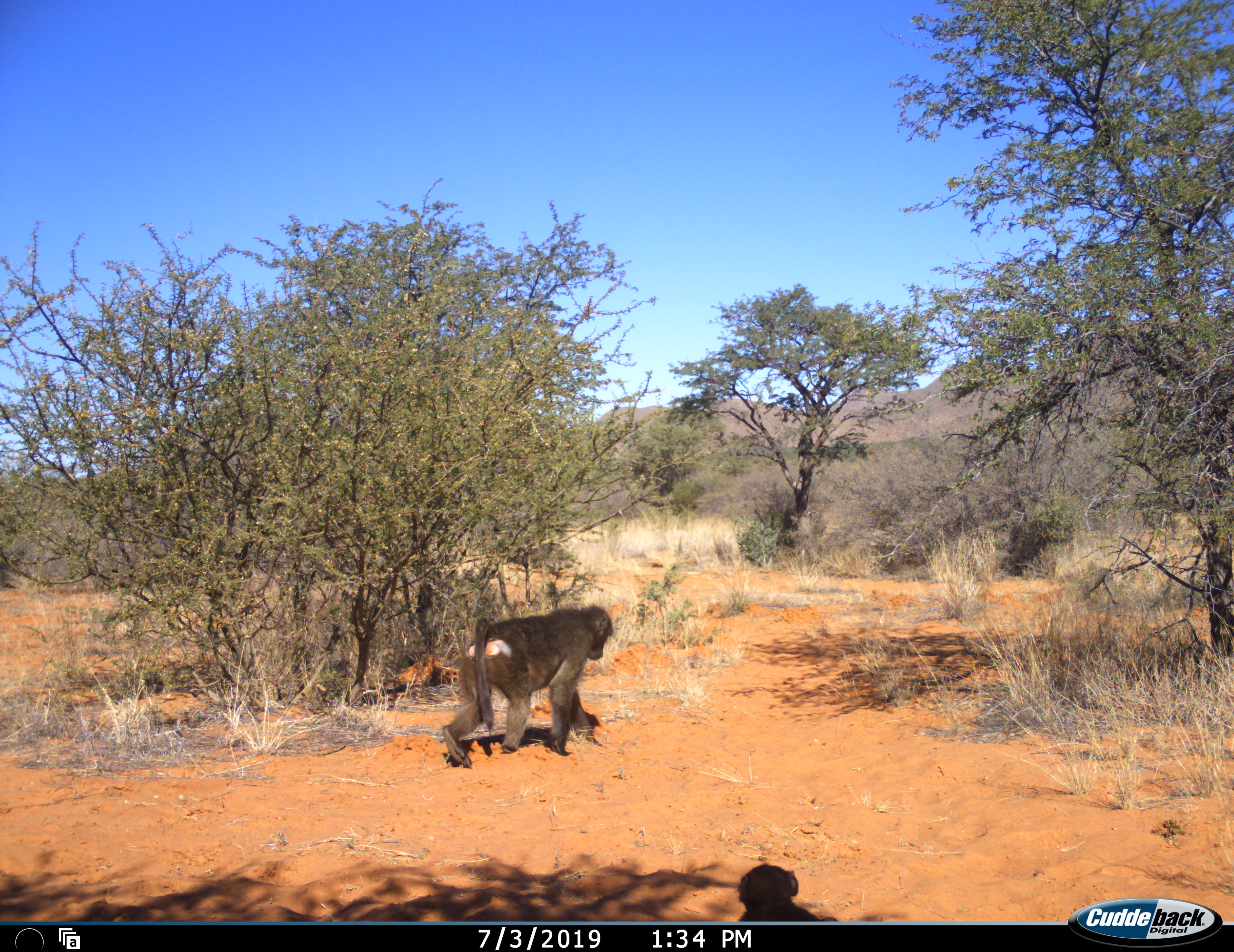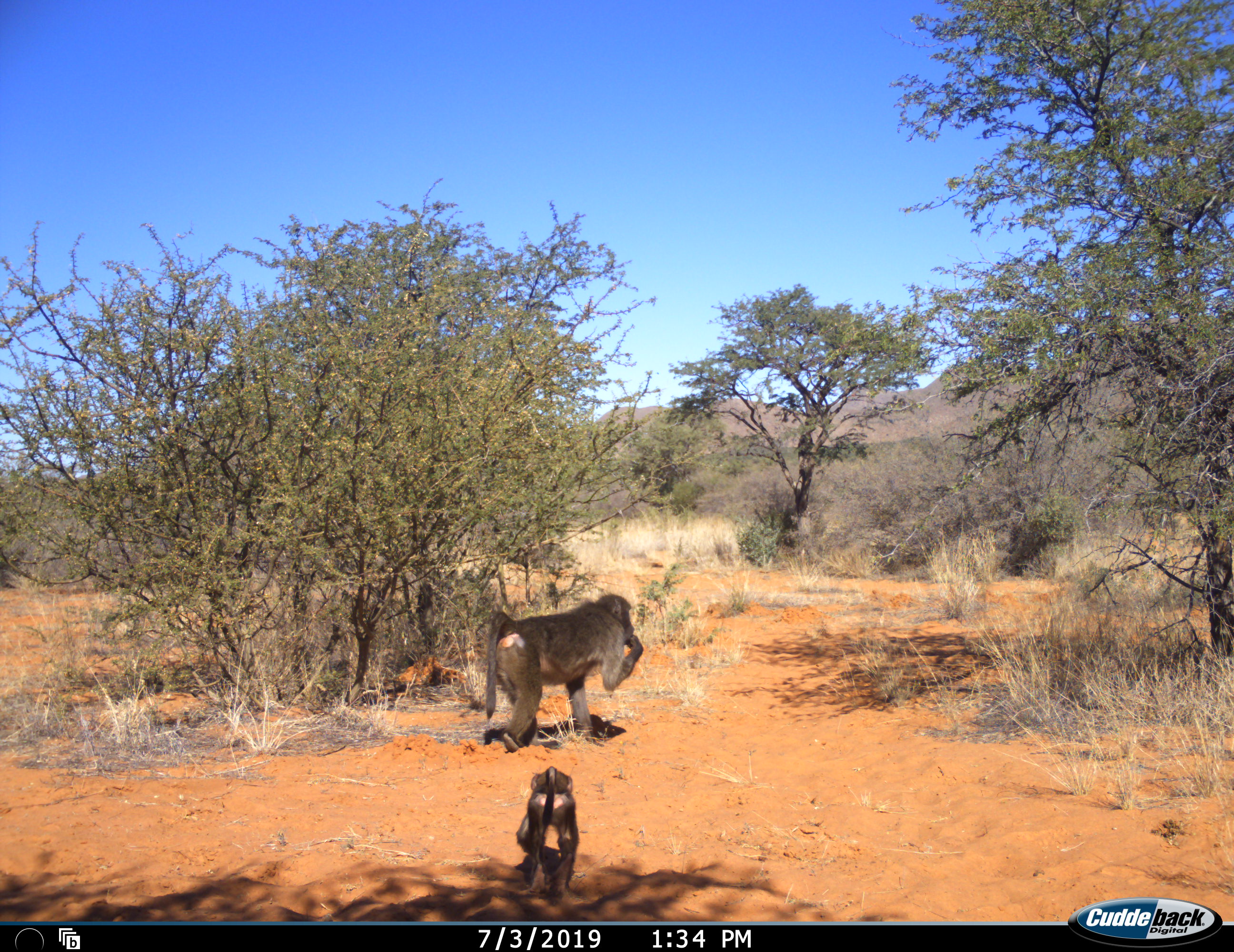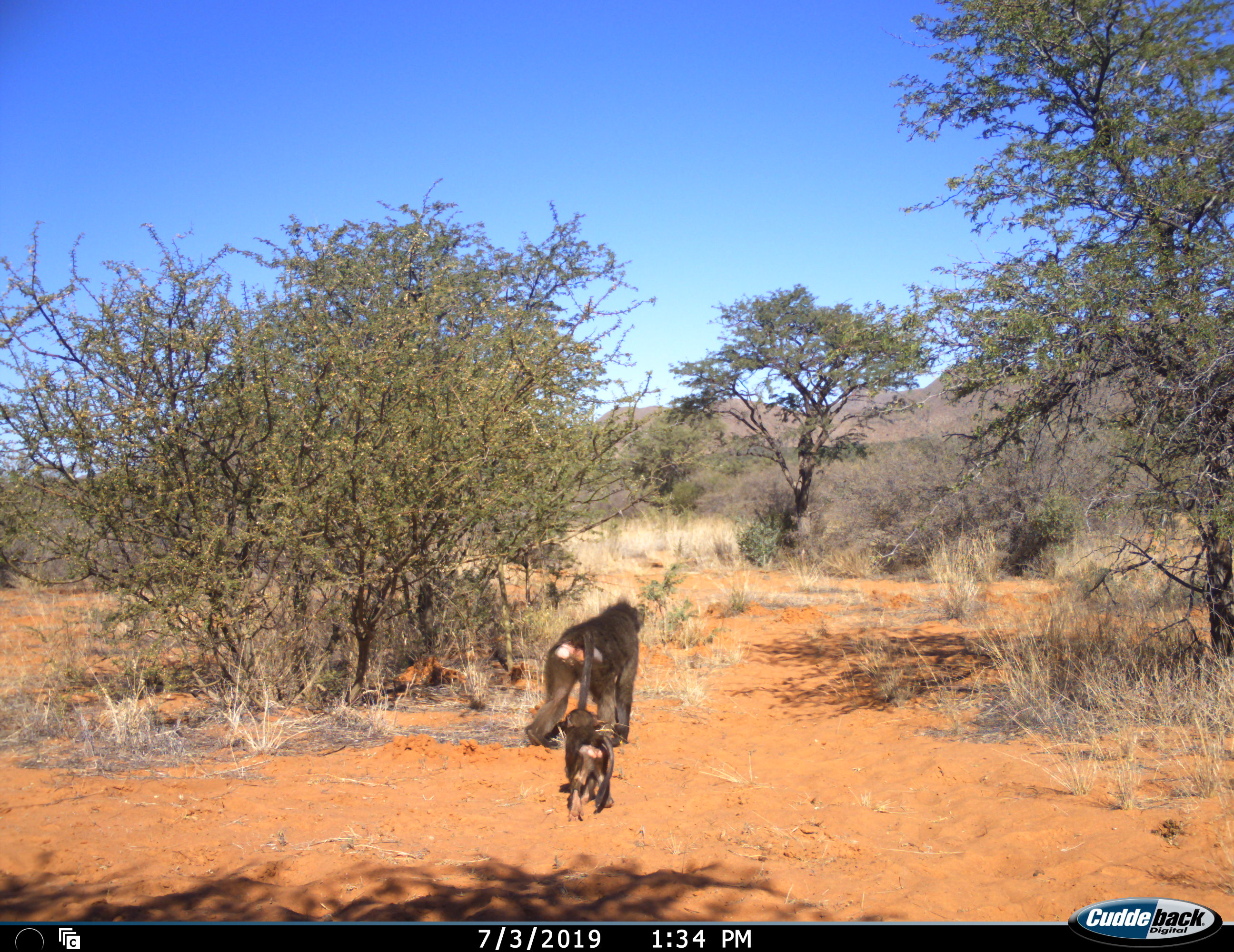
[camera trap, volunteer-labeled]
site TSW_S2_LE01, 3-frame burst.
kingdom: Animalia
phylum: Chordata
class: Mammalia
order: Primates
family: Cercopithecidae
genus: Papio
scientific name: Papio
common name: baboon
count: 2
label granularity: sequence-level